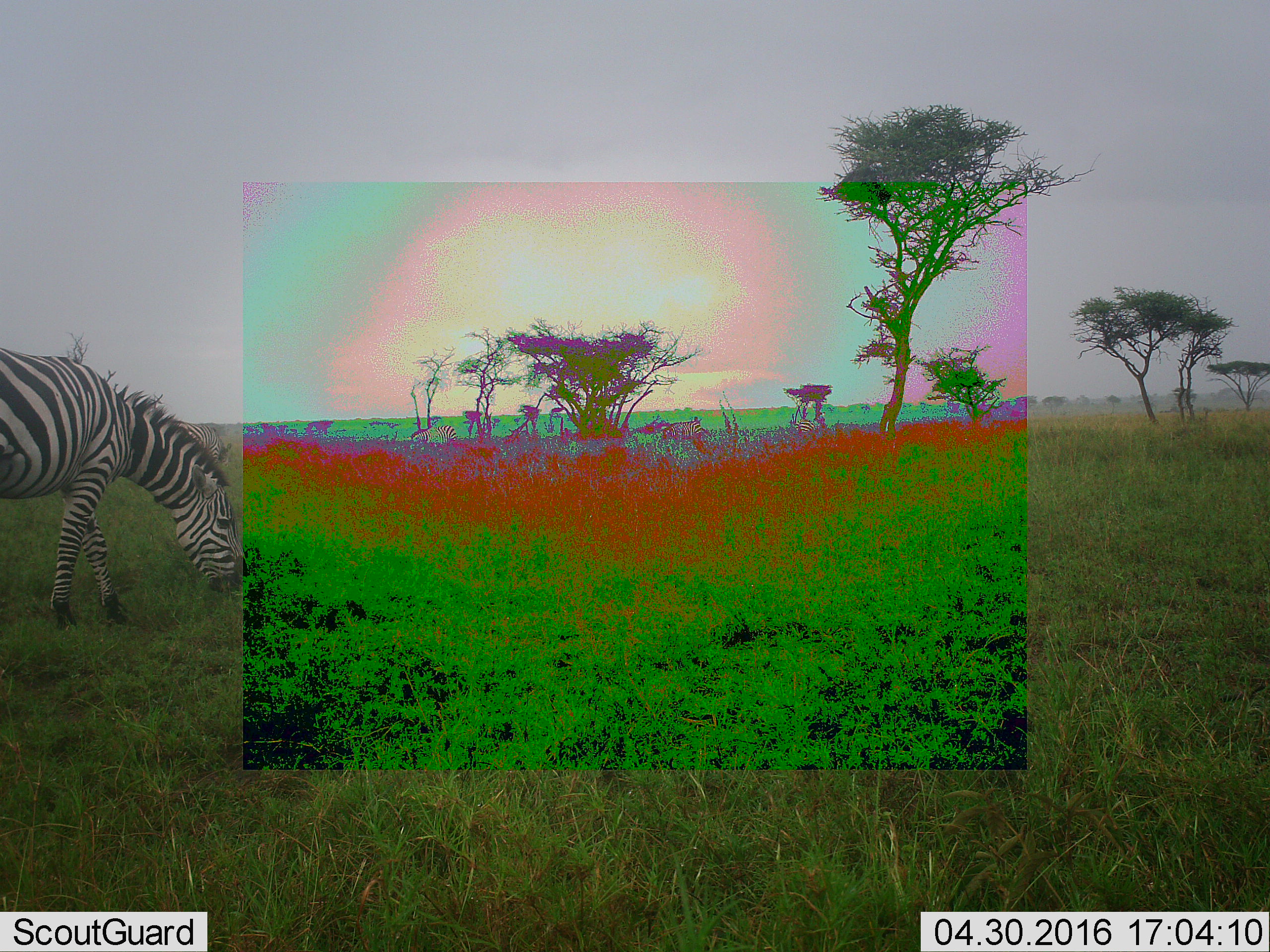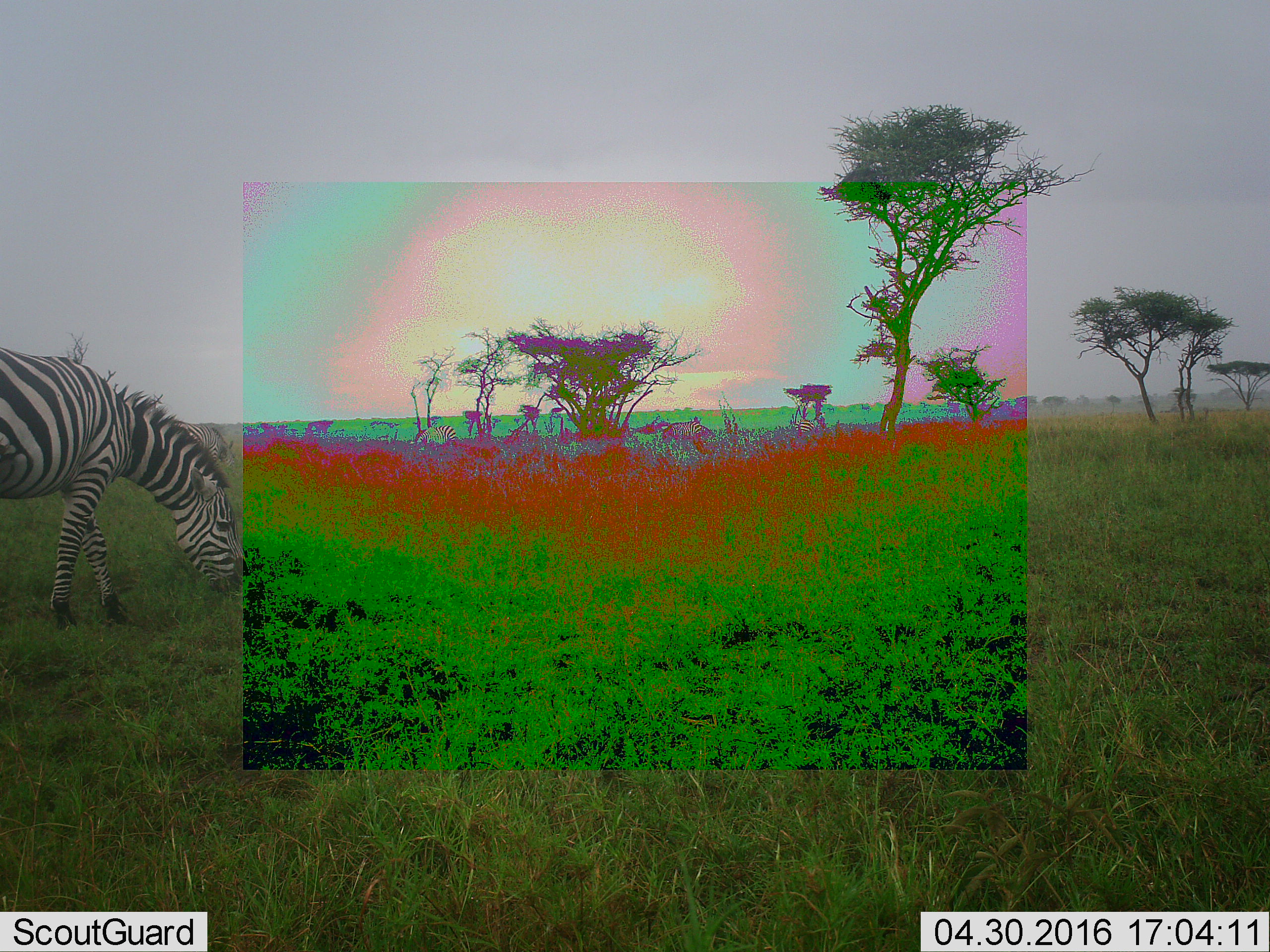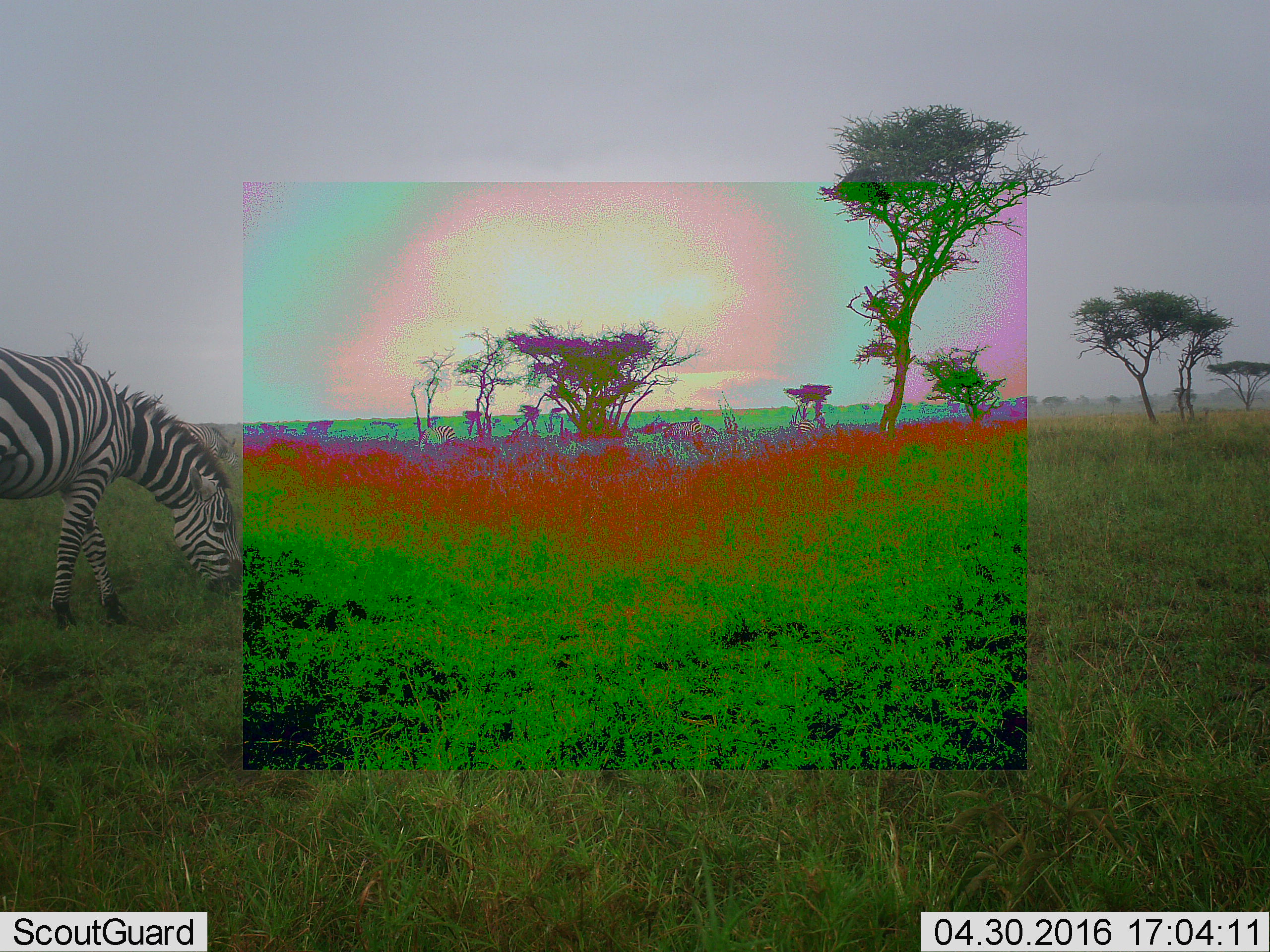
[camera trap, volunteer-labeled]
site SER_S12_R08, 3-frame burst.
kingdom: Animalia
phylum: Chordata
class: Mammalia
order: Perissodactyla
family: Equidae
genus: Equus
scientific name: Equus quagga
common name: plains zebra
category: zebraplains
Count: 5.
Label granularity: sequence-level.